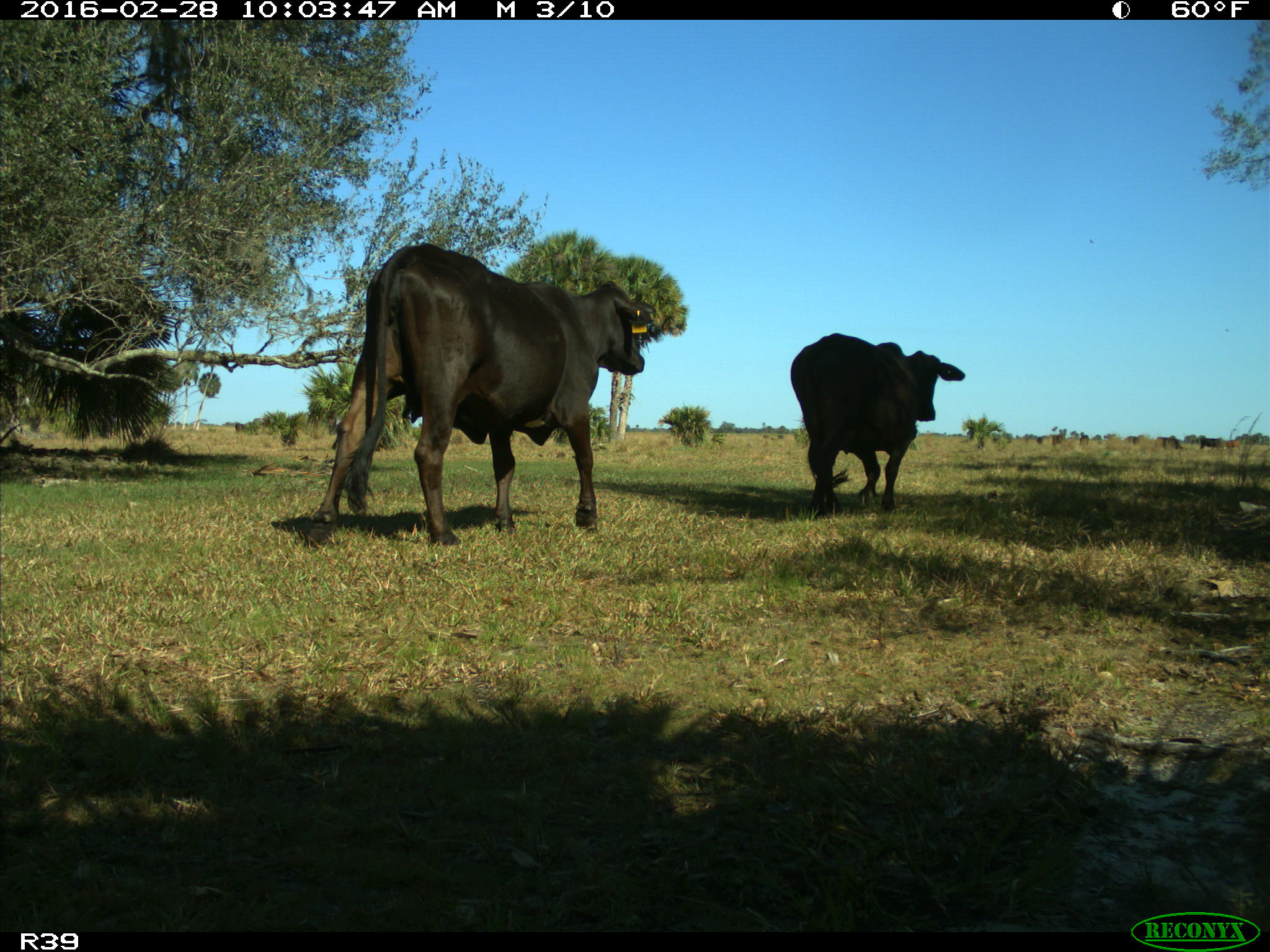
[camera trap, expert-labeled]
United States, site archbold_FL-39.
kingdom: Animalia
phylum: Chordata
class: Mammalia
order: Artiodactyla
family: Bovidae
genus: Bos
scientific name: Bos taurus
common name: domestic cow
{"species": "Bos taurus (domestic cow)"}